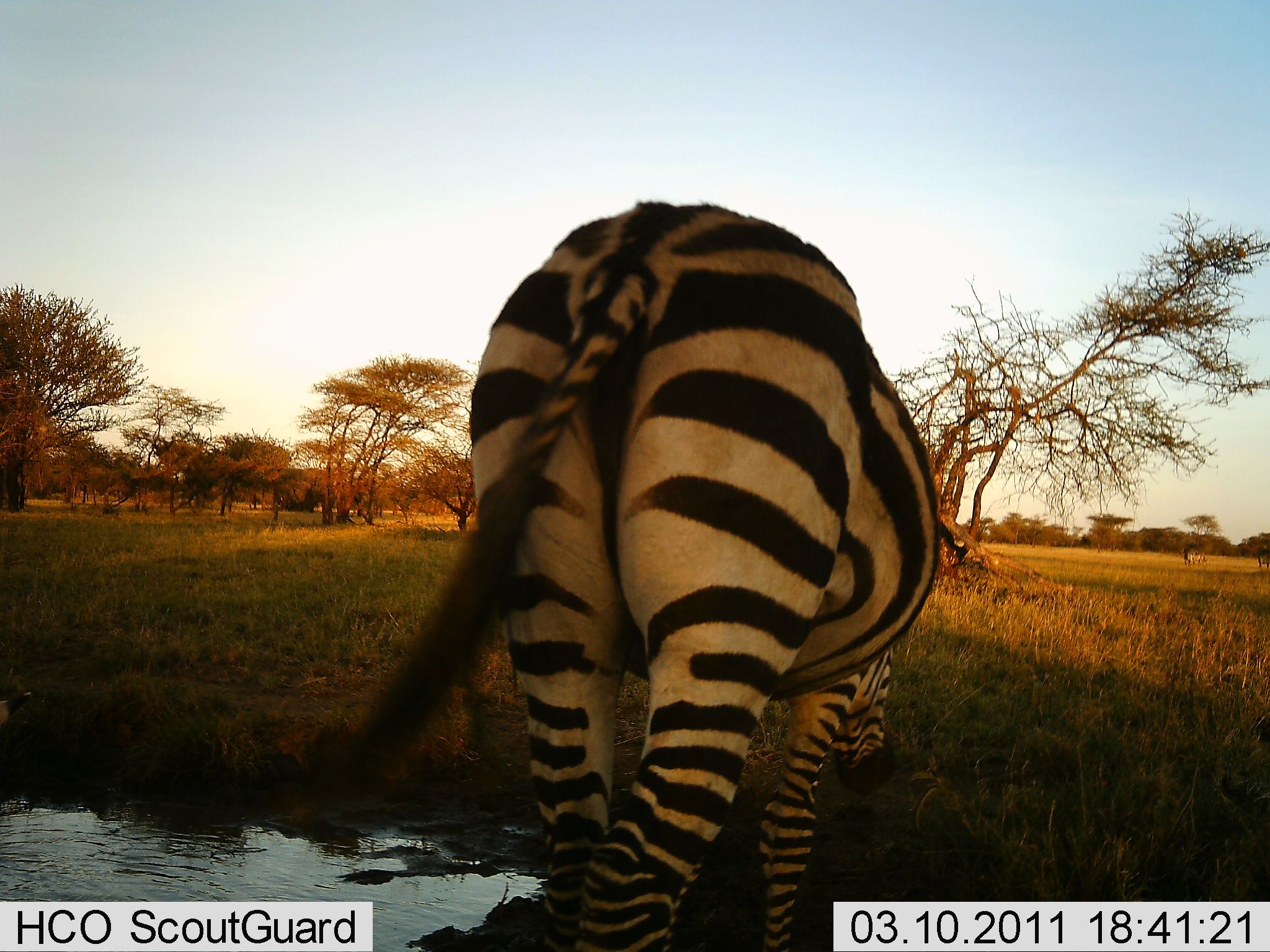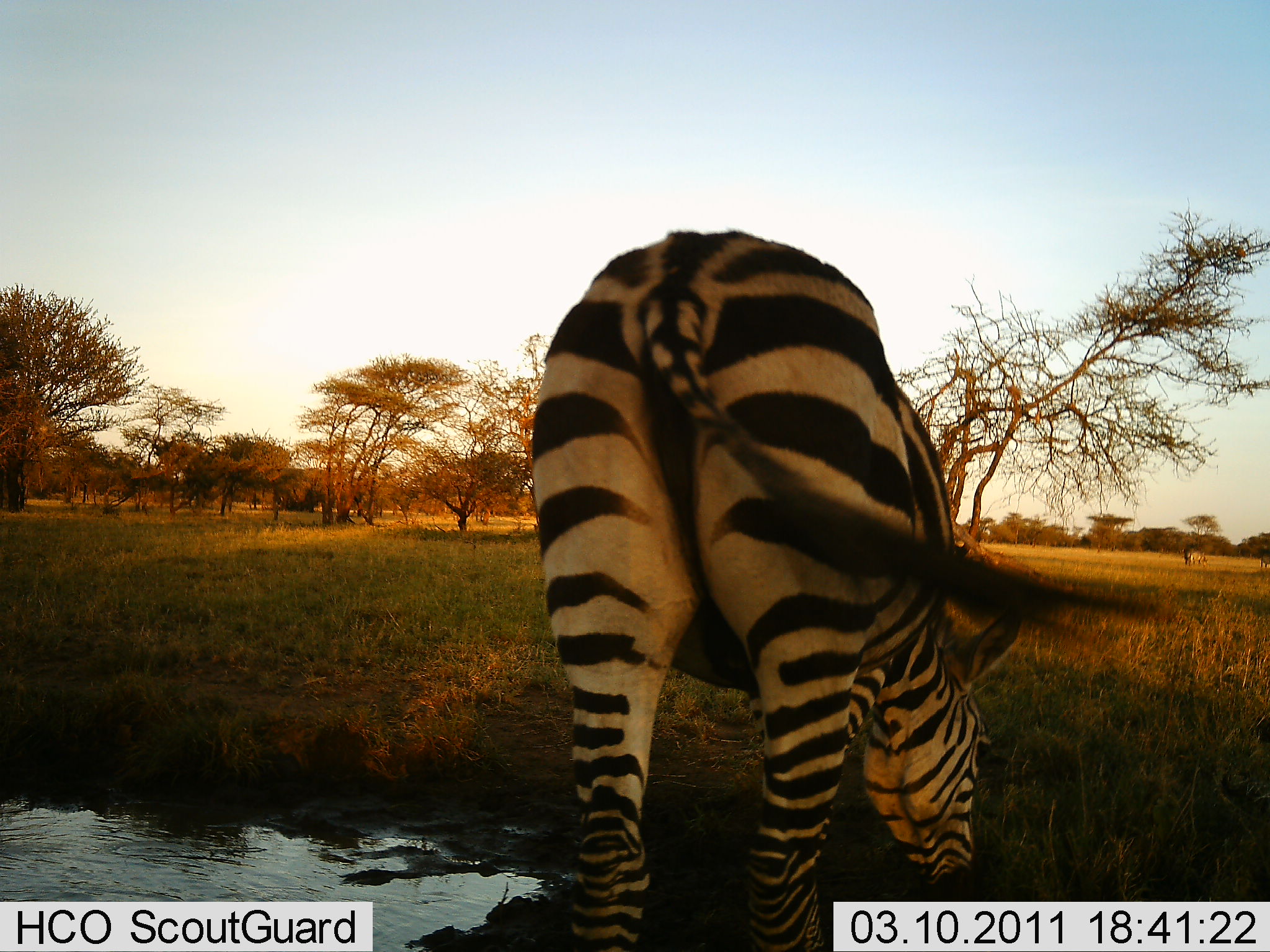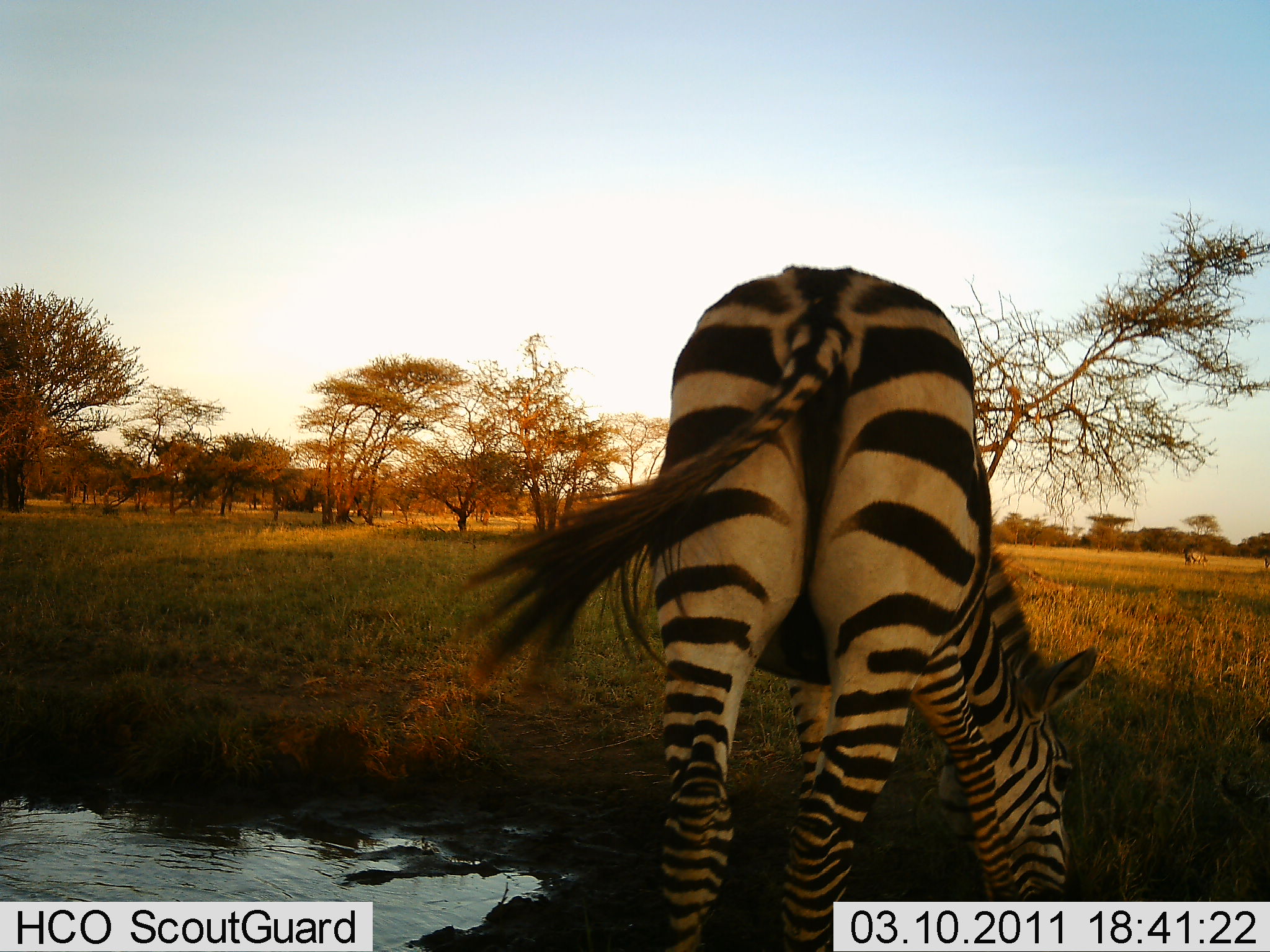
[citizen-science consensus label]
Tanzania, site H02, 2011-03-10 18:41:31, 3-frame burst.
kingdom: Animalia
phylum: Chordata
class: Mammalia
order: Perissodactyla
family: Equidae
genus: Equus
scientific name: Equus quagga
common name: plains zebra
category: zebra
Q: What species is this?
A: Zebra (plains zebra) (Equus quagga).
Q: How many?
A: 1.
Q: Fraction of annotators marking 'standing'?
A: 13%.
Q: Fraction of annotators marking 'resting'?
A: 0%.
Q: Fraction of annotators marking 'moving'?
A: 7%.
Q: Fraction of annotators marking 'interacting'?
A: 0%.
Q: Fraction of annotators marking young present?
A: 0%.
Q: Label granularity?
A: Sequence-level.